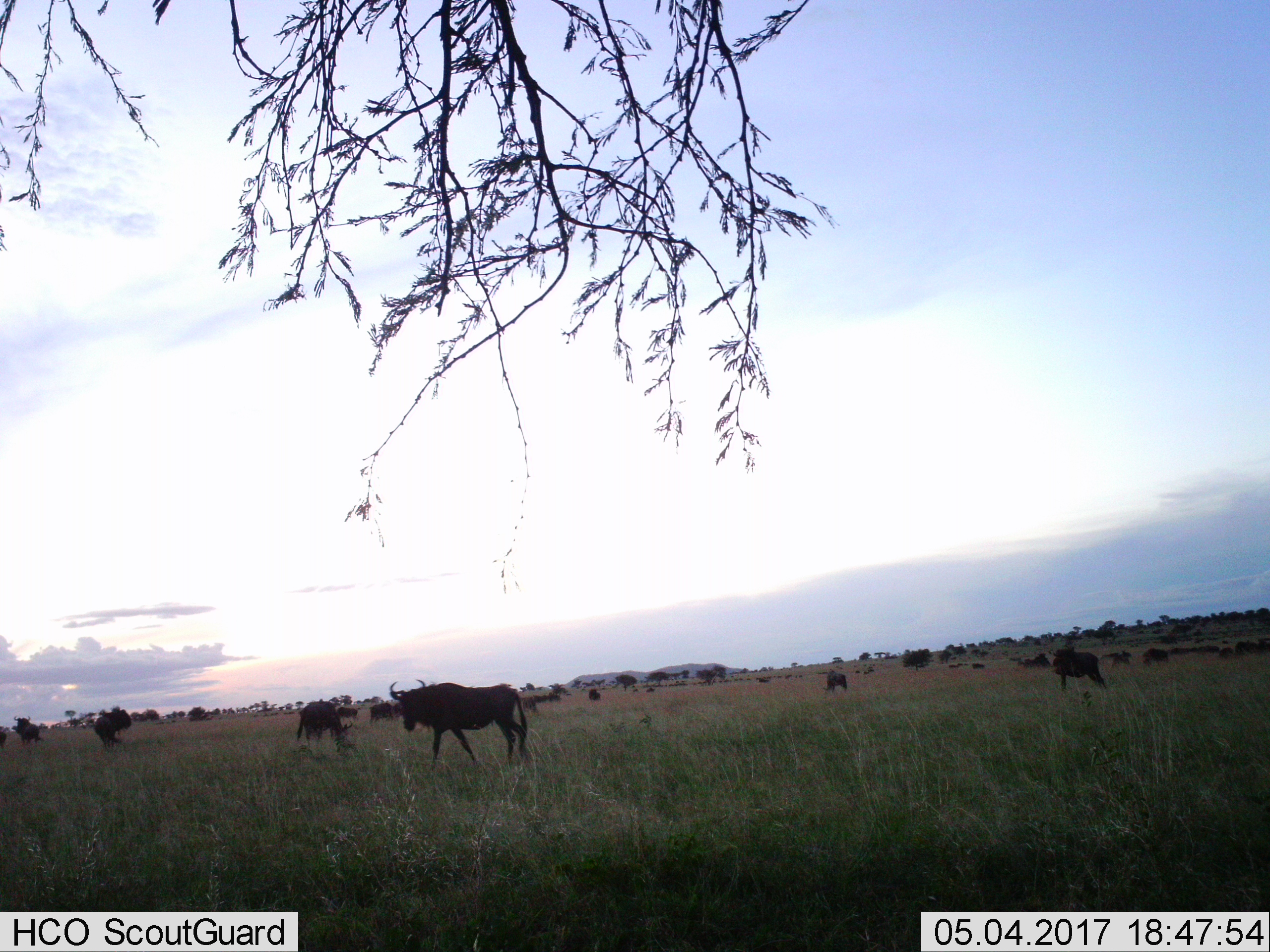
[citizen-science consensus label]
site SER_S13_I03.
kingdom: Animalia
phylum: Chordata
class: Mammalia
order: Artiodactyla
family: Bovidae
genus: Connochaetes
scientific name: Connochaetes taurinus taurinus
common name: blue wildebeest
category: wildebeestblue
Wildebeestblue (blue wildebeest) (Connochaetes taurinus taurinus), count 11-50. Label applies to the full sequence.